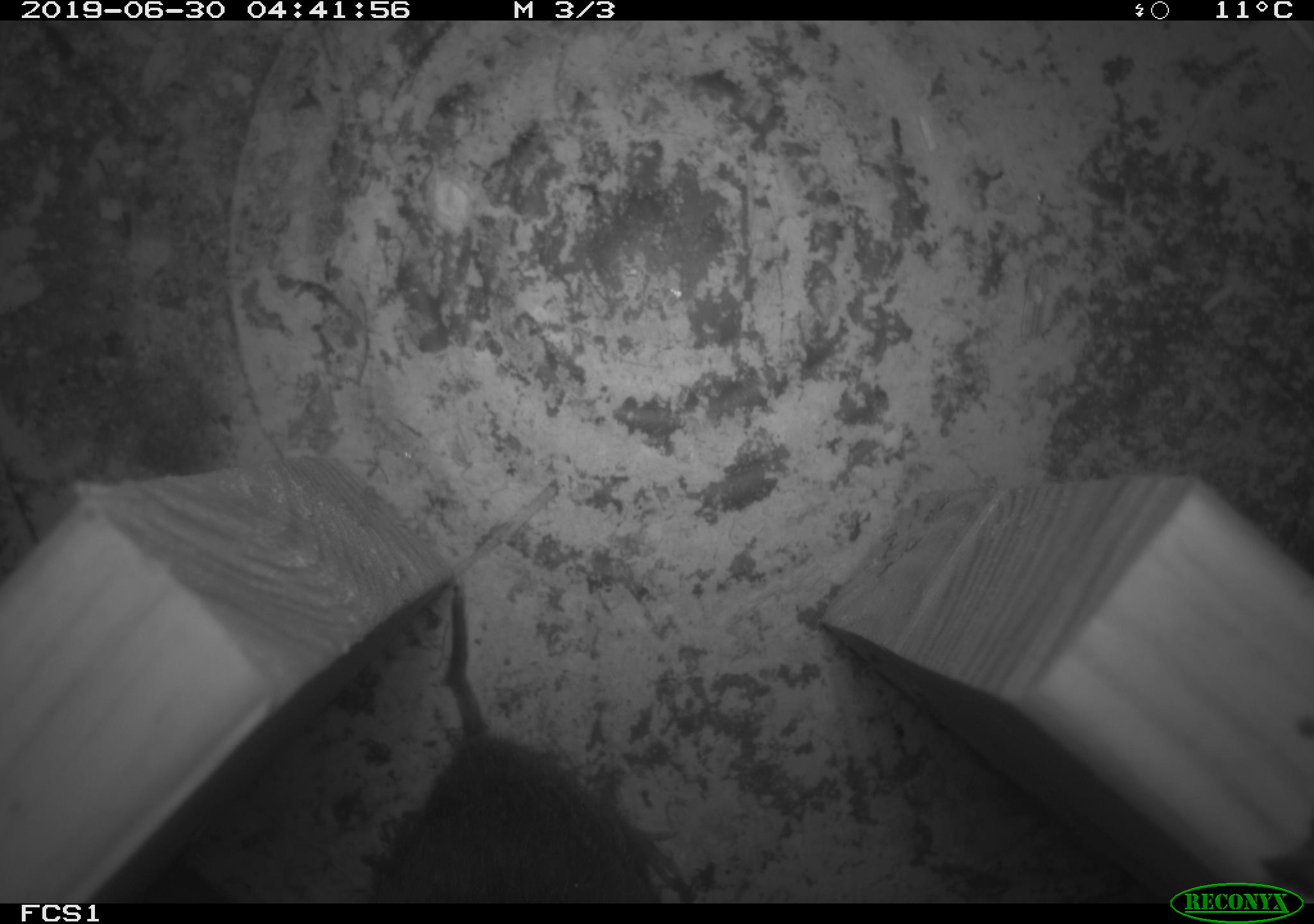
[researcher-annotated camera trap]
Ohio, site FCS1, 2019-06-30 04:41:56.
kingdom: Animalia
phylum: Chordata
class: Mammalia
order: Rodentia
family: Cricetidae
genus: Microtus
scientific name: Microtus pennsylvanicus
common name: meadow vole